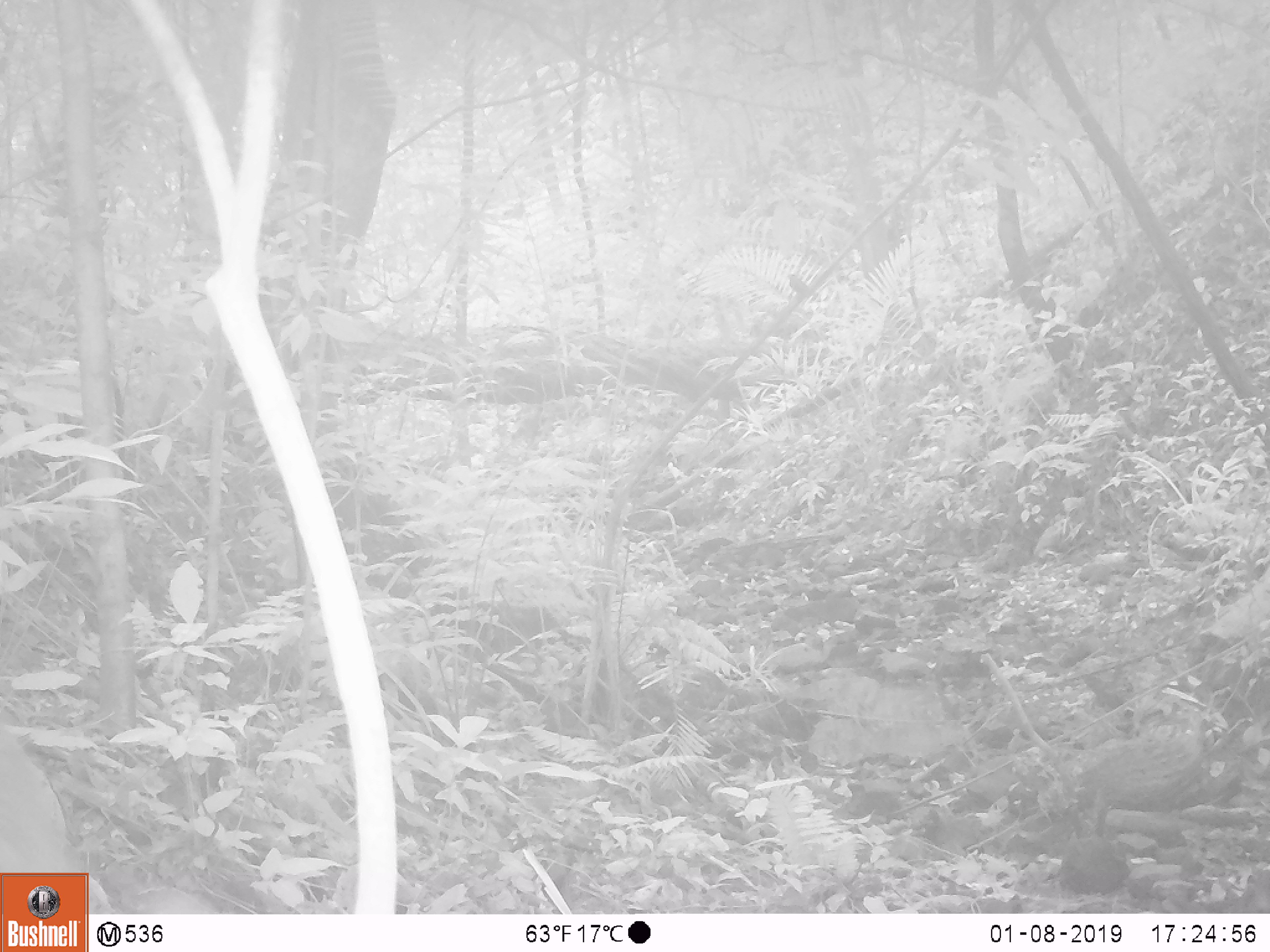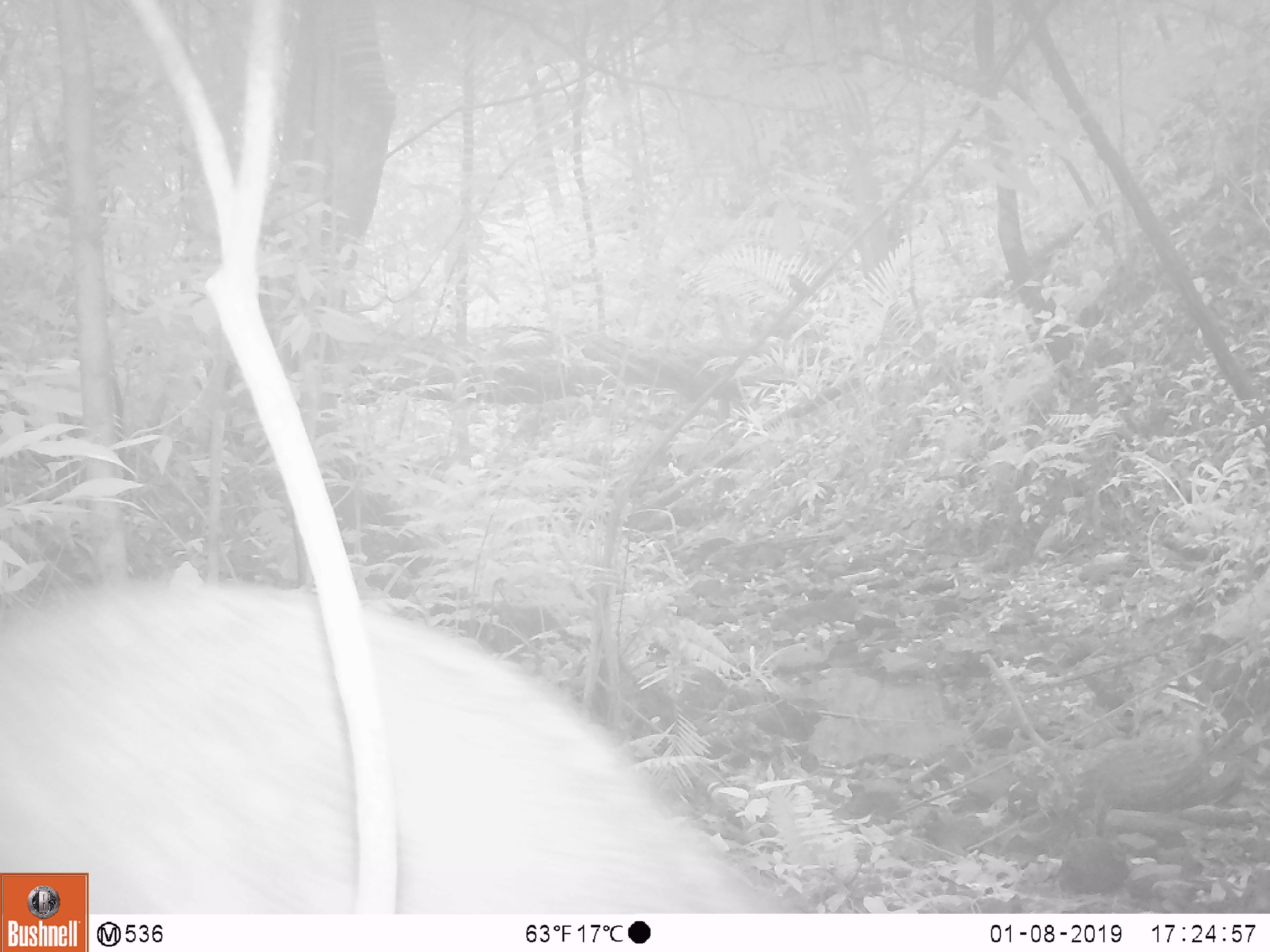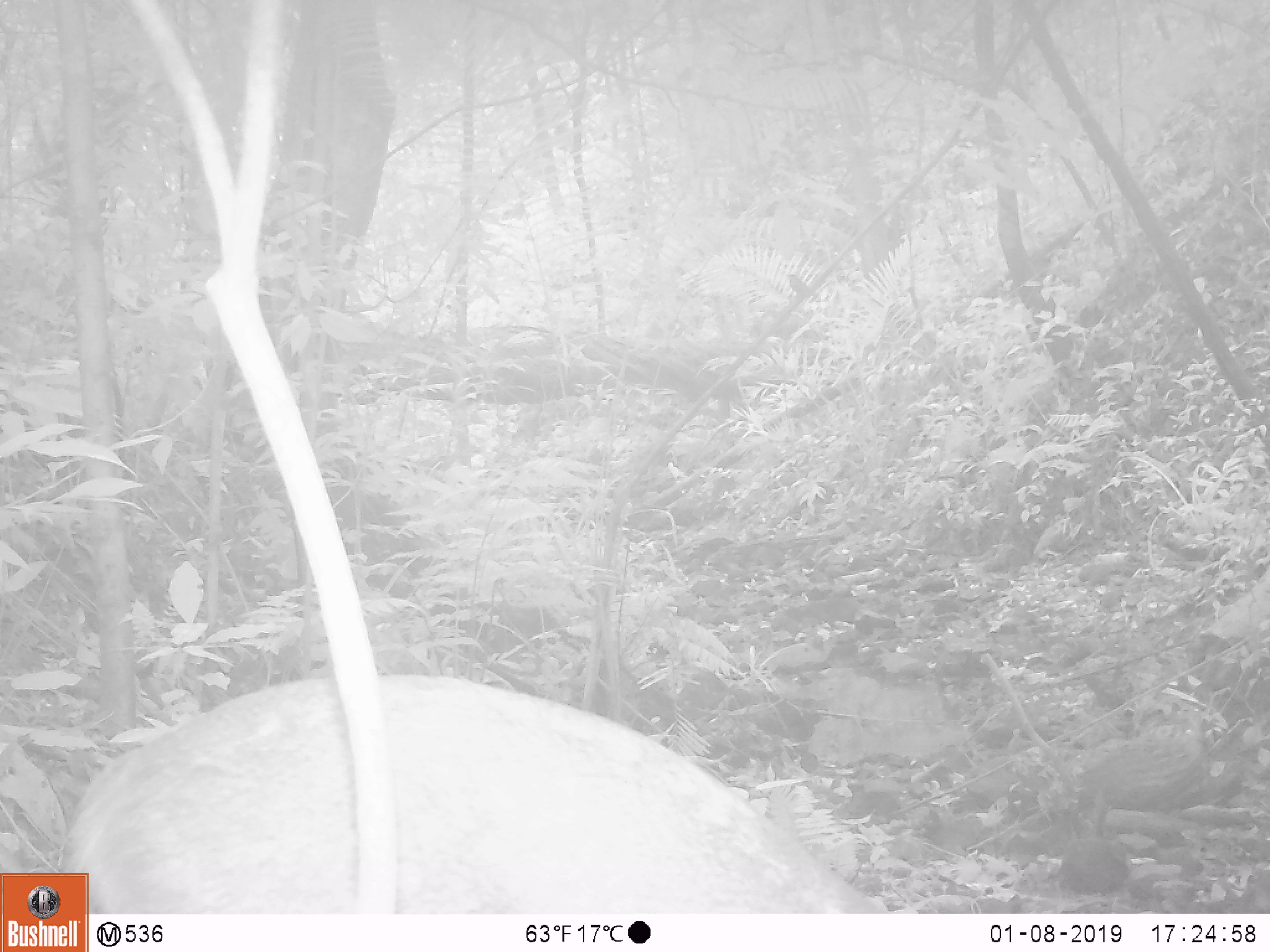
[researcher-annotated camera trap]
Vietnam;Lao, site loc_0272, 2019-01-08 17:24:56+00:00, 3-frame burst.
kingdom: Animalia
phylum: Chordata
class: Mammalia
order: Artiodactyla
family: Suidae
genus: Sus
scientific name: Sus scrofa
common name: eurasian wild pig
Eurasian wild pig (Sus scrofa). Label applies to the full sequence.